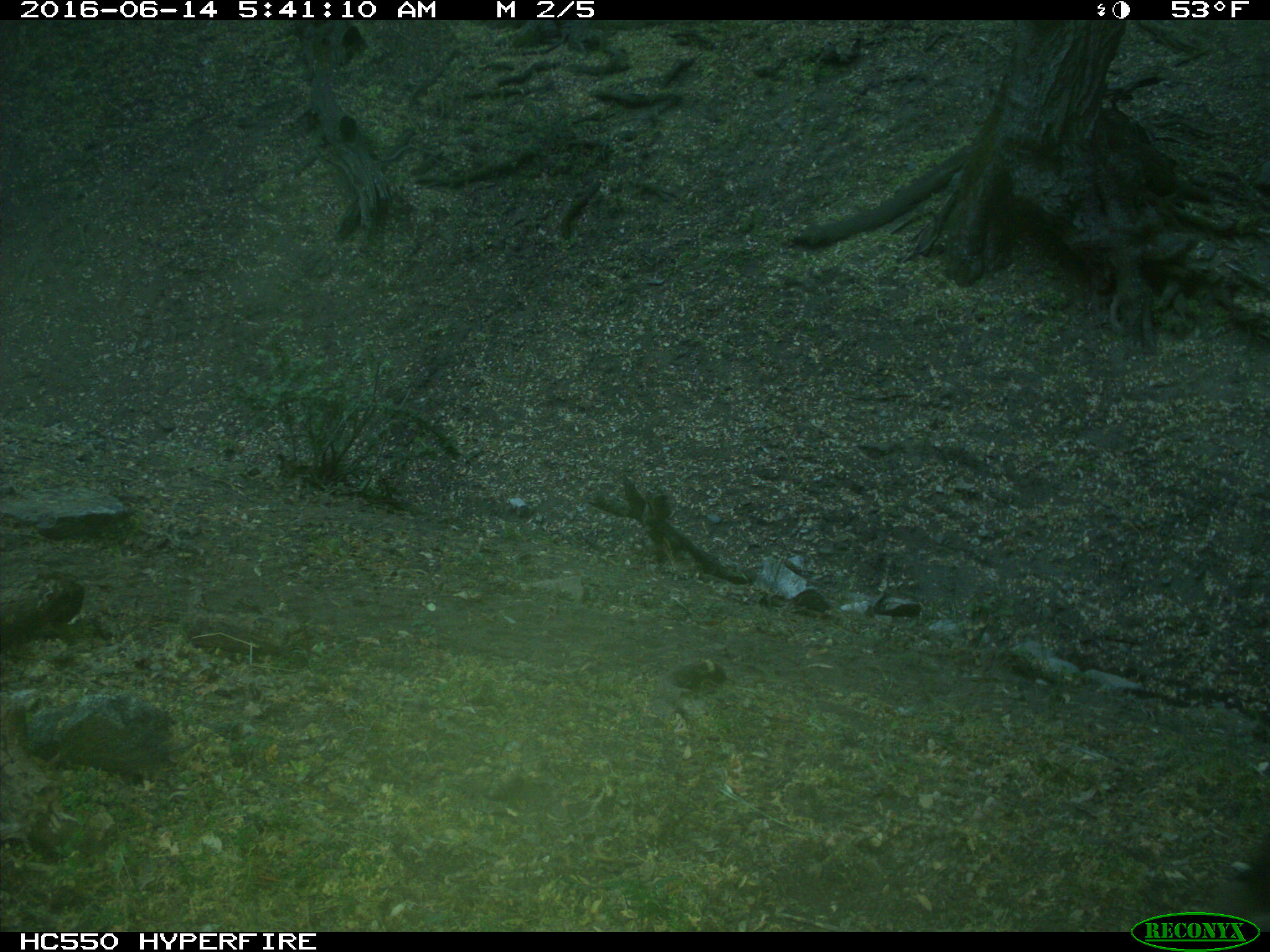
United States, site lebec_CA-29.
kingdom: Animalia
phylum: Chordata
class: Mammalia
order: Artiodactyla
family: Bovidae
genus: Bos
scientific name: Bos taurus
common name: domestic cow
Bos taurus (domestic cow).